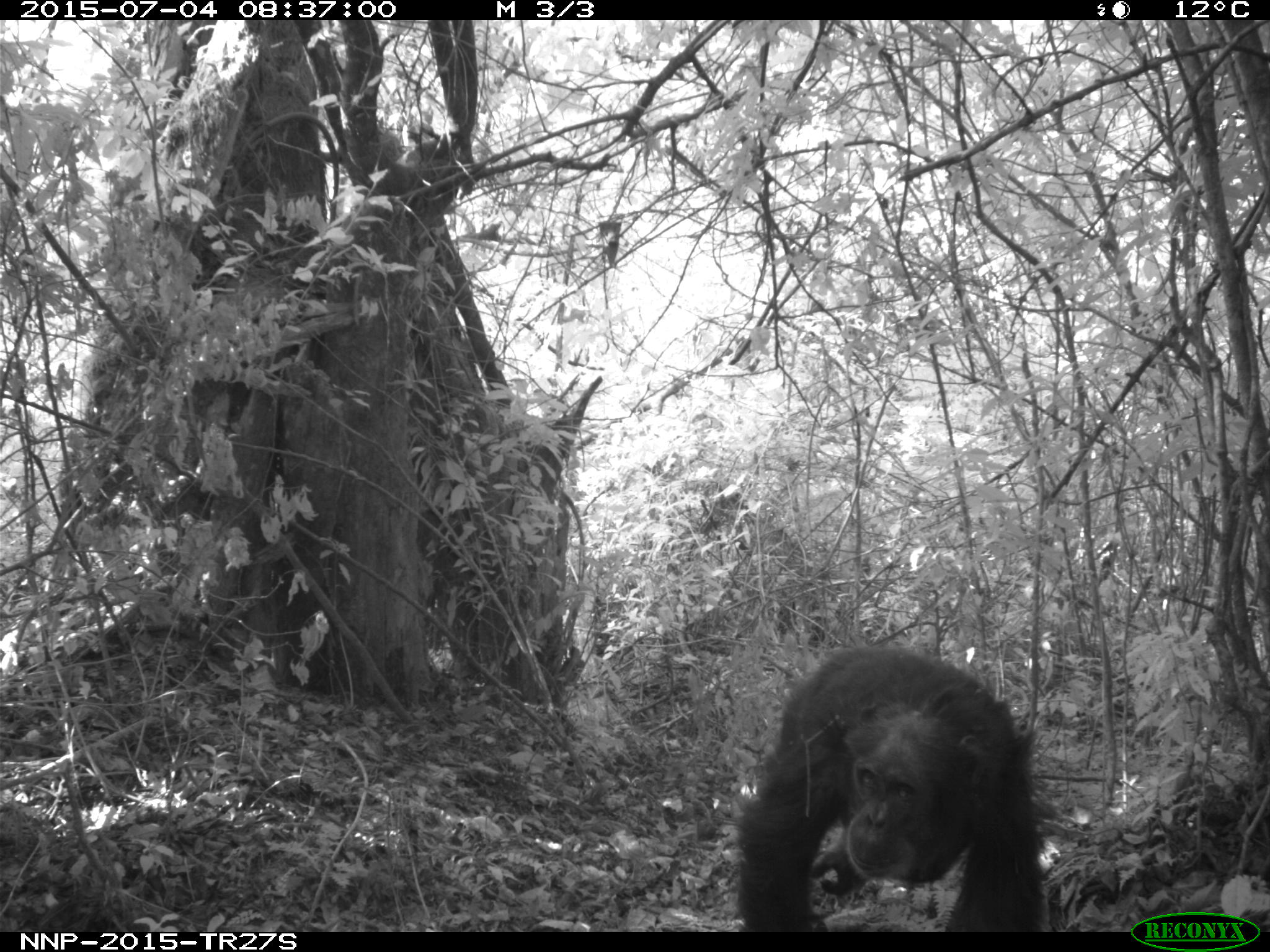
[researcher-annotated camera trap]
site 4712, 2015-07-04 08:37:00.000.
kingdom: Animalia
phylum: Chordata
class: Mammalia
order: Primates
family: Hominidae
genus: Pan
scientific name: Pan troglodytes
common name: chimpanzee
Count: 1.